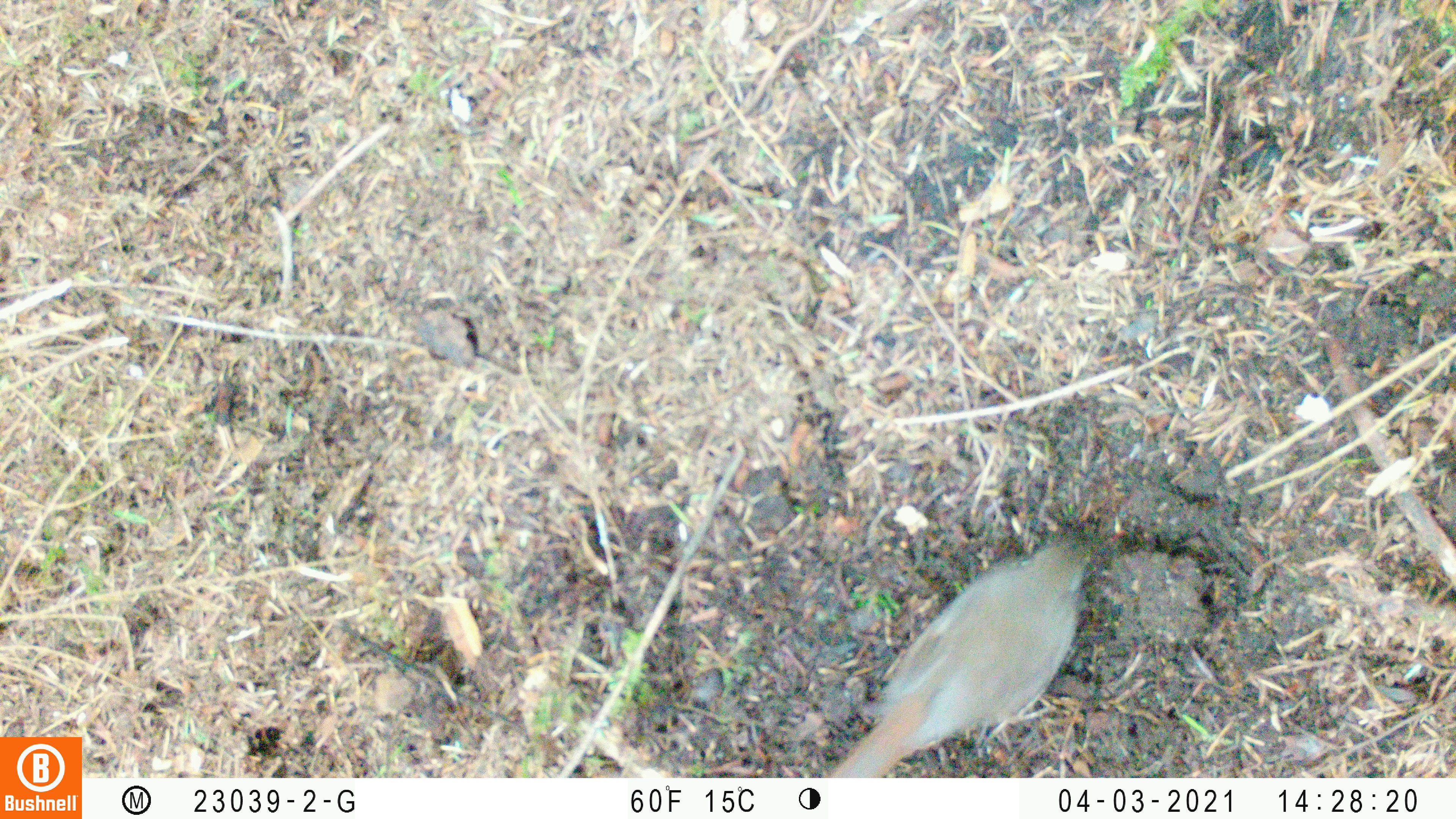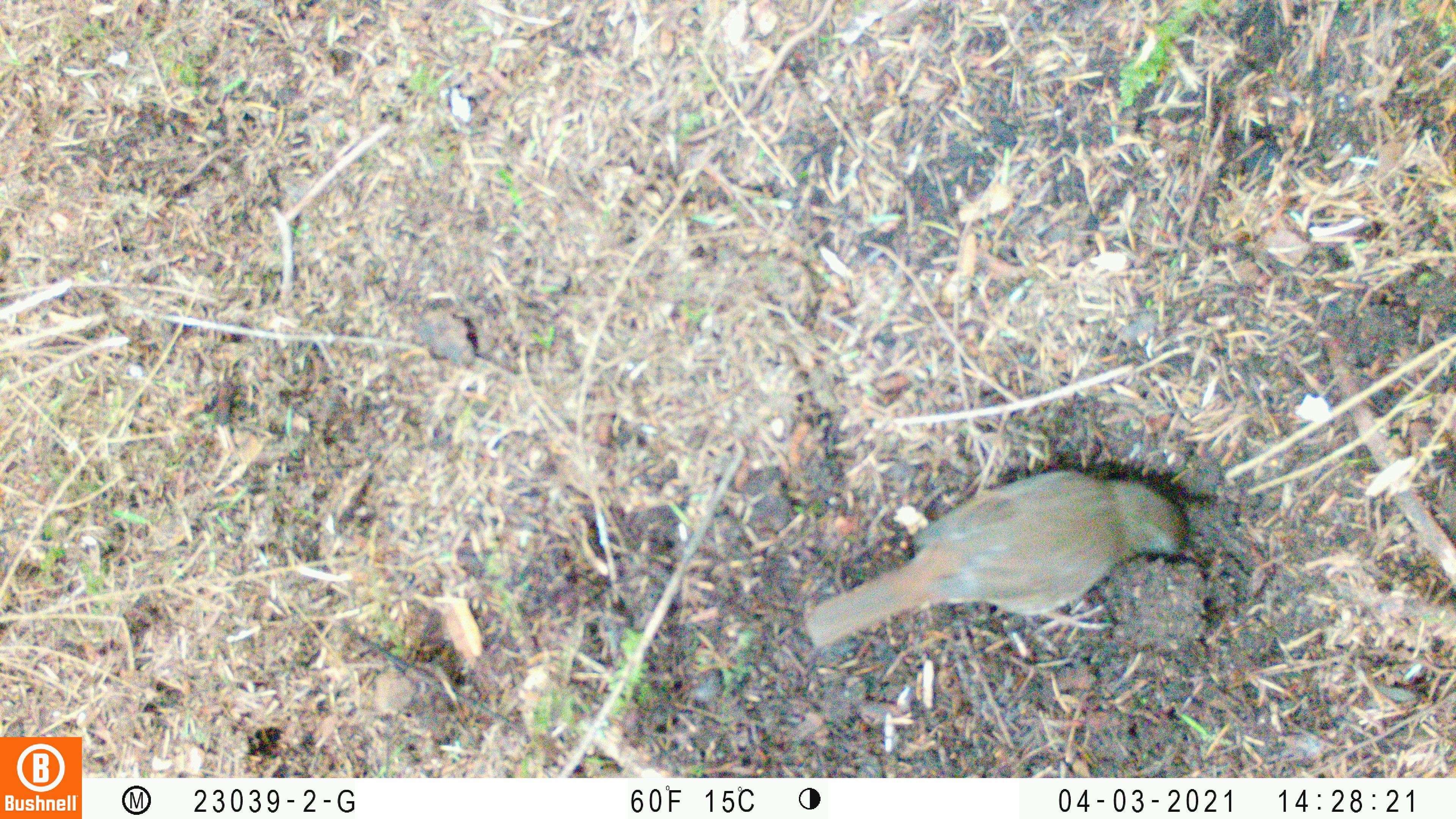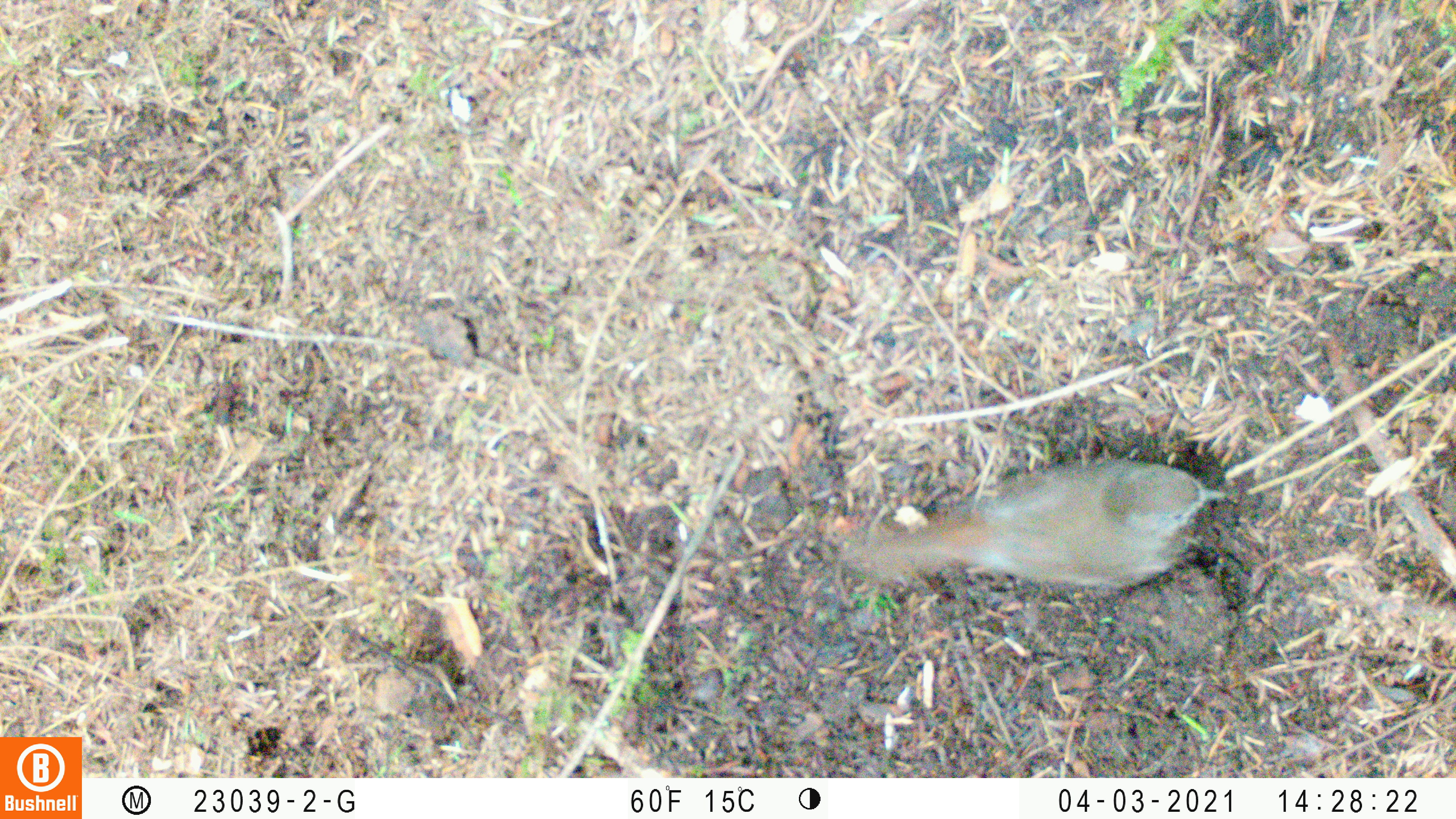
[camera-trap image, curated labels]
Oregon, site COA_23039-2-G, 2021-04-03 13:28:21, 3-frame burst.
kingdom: Animalia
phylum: Chordata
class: Aves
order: Passeriformes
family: Turdidae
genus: Catharus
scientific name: Catharus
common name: brown thrushes and nightingale-thrushes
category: catharus species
Catharus species (brown thrushes and nightingale-thrushes) (Catharus).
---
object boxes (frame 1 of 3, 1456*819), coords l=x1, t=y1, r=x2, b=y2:
catharus species: l=811, t=486, r=1147, b=776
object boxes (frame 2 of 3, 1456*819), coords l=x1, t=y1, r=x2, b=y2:
catharus species: l=777, t=428, r=1234, b=682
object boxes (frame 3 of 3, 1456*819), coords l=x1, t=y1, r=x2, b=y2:
catharus species: l=811, t=427, r=1247, b=631